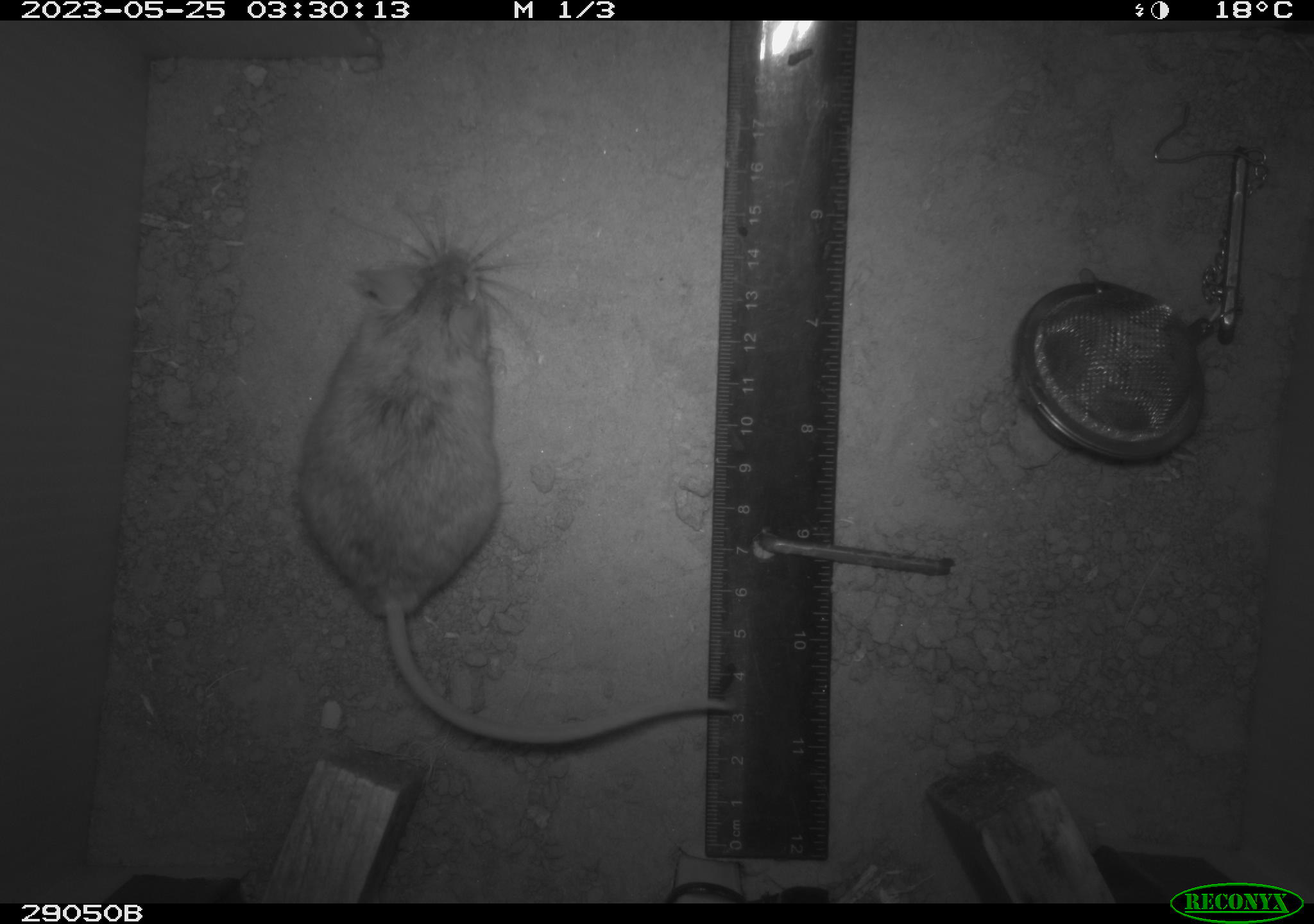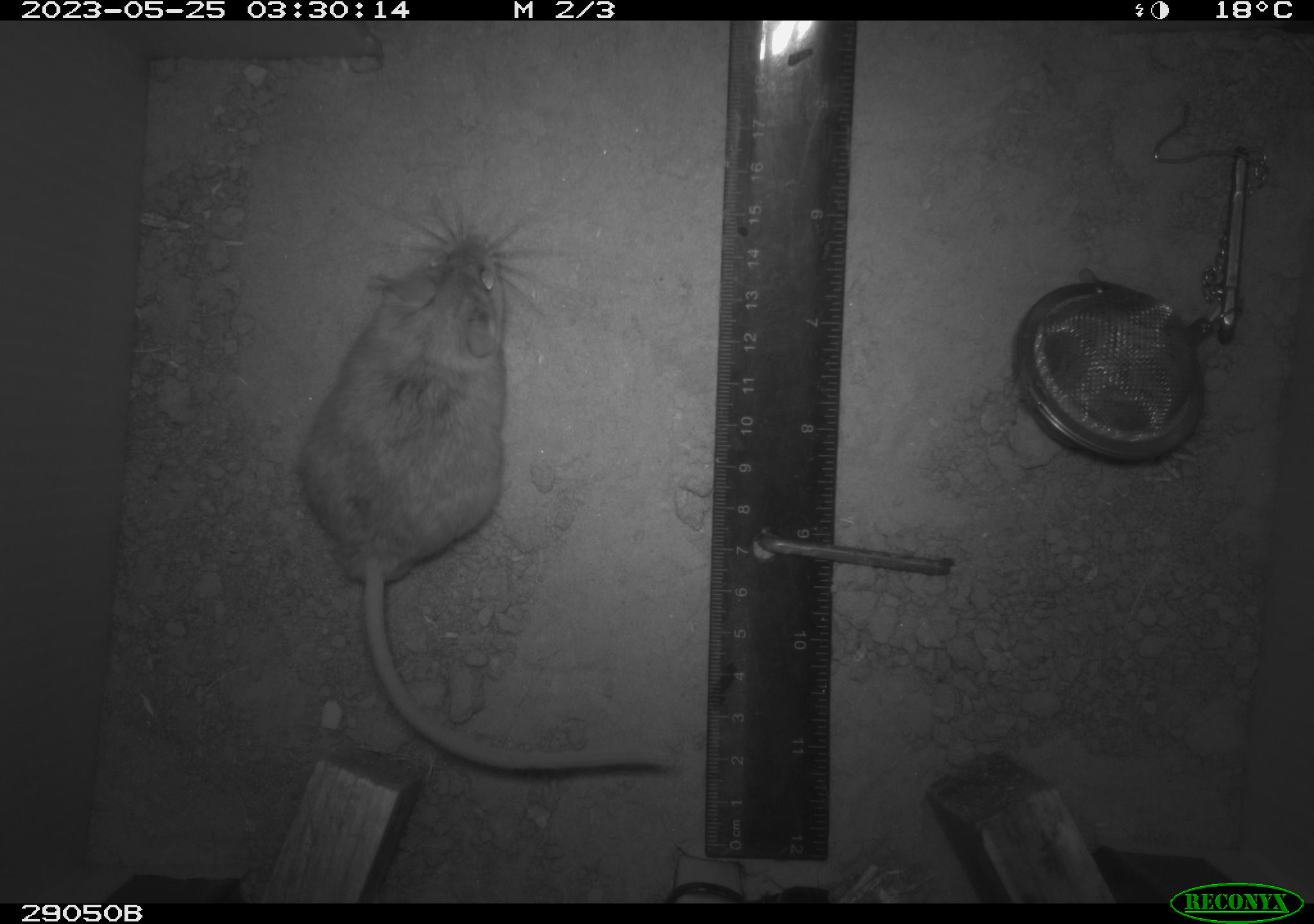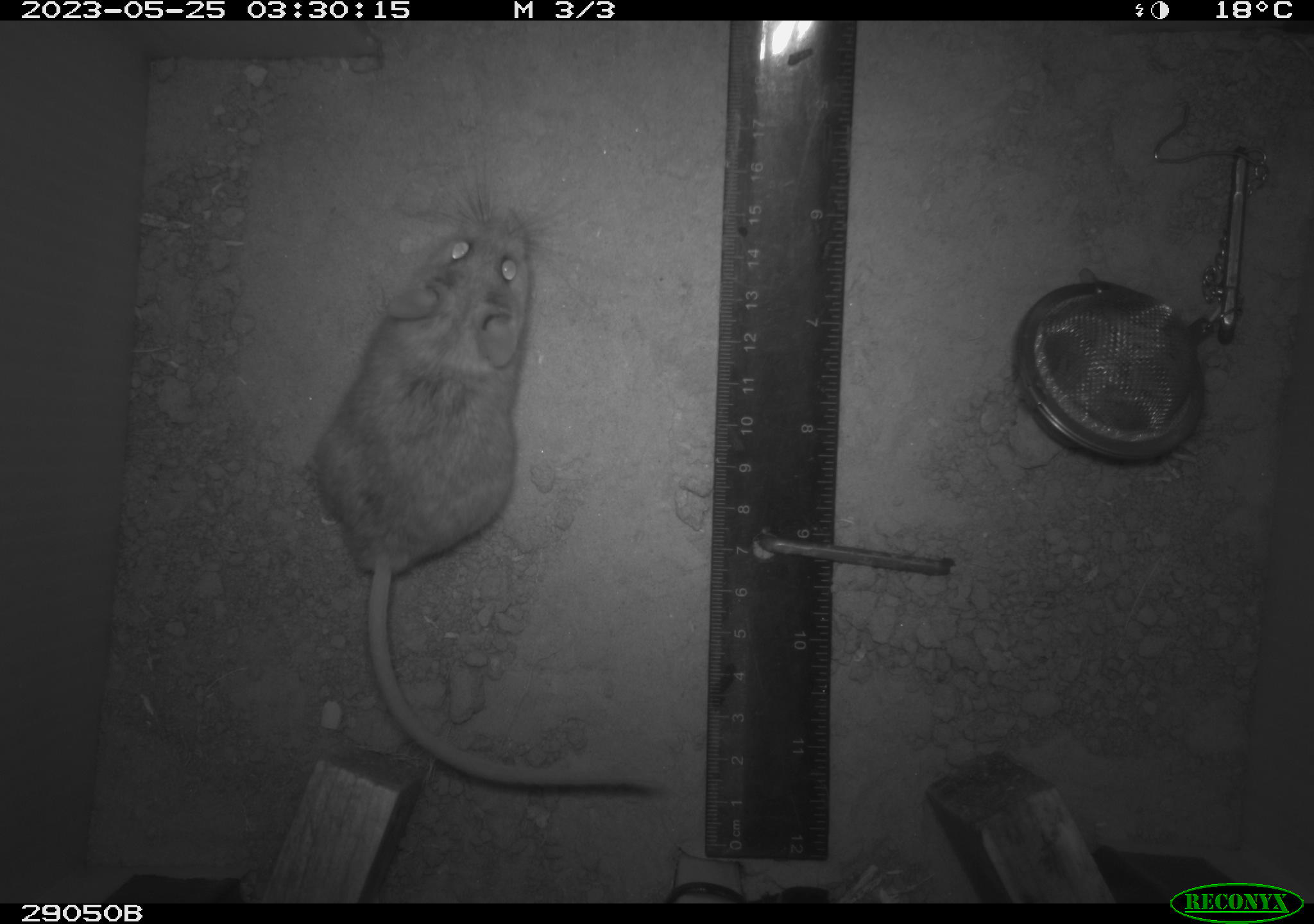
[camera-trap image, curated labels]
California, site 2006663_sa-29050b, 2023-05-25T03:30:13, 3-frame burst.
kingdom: Animalia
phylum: Chordata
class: Mammalia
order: Rodentia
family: Cricetidae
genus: Peromyscus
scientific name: Peromyscus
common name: deer mice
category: peromyscus species